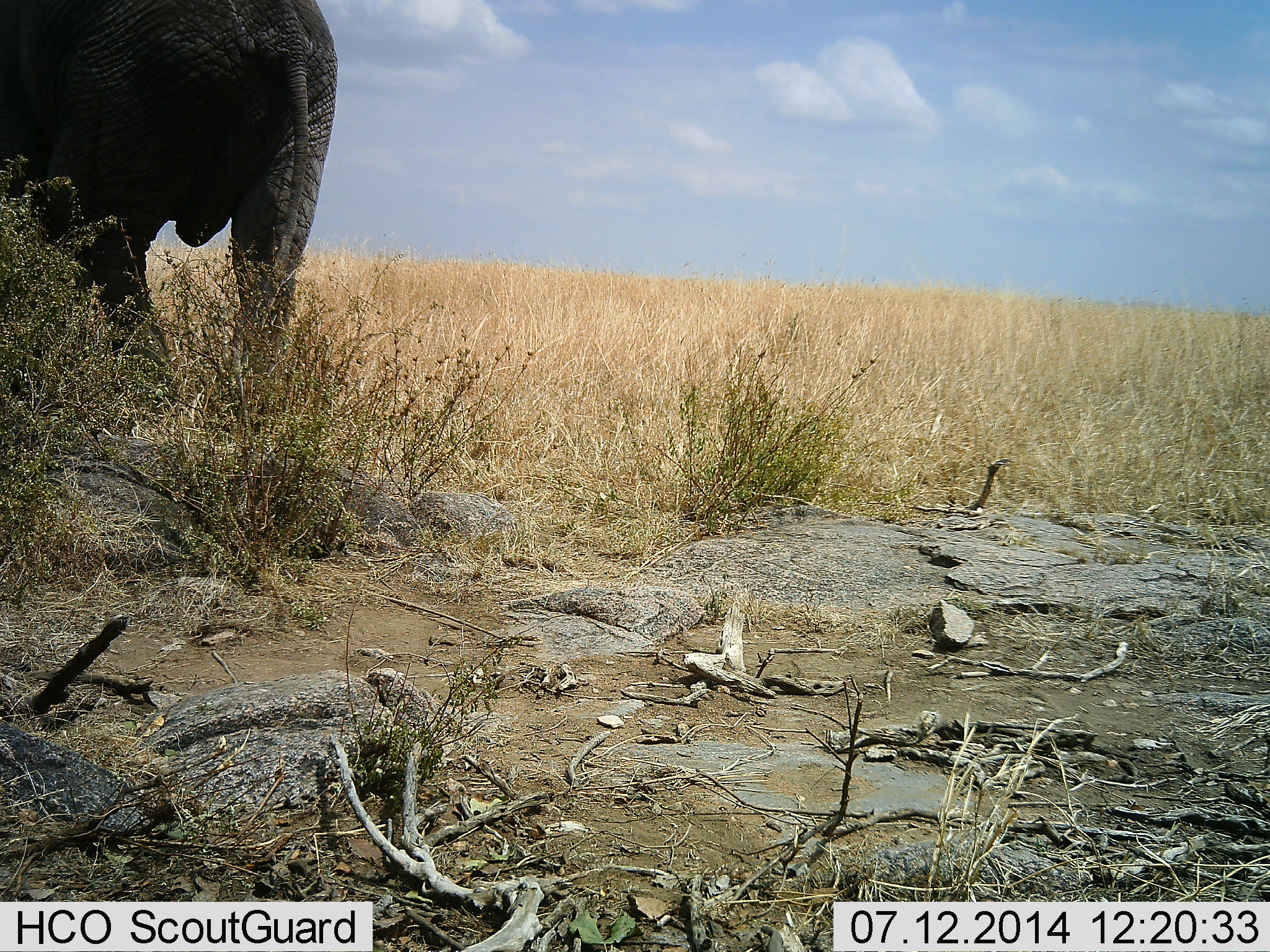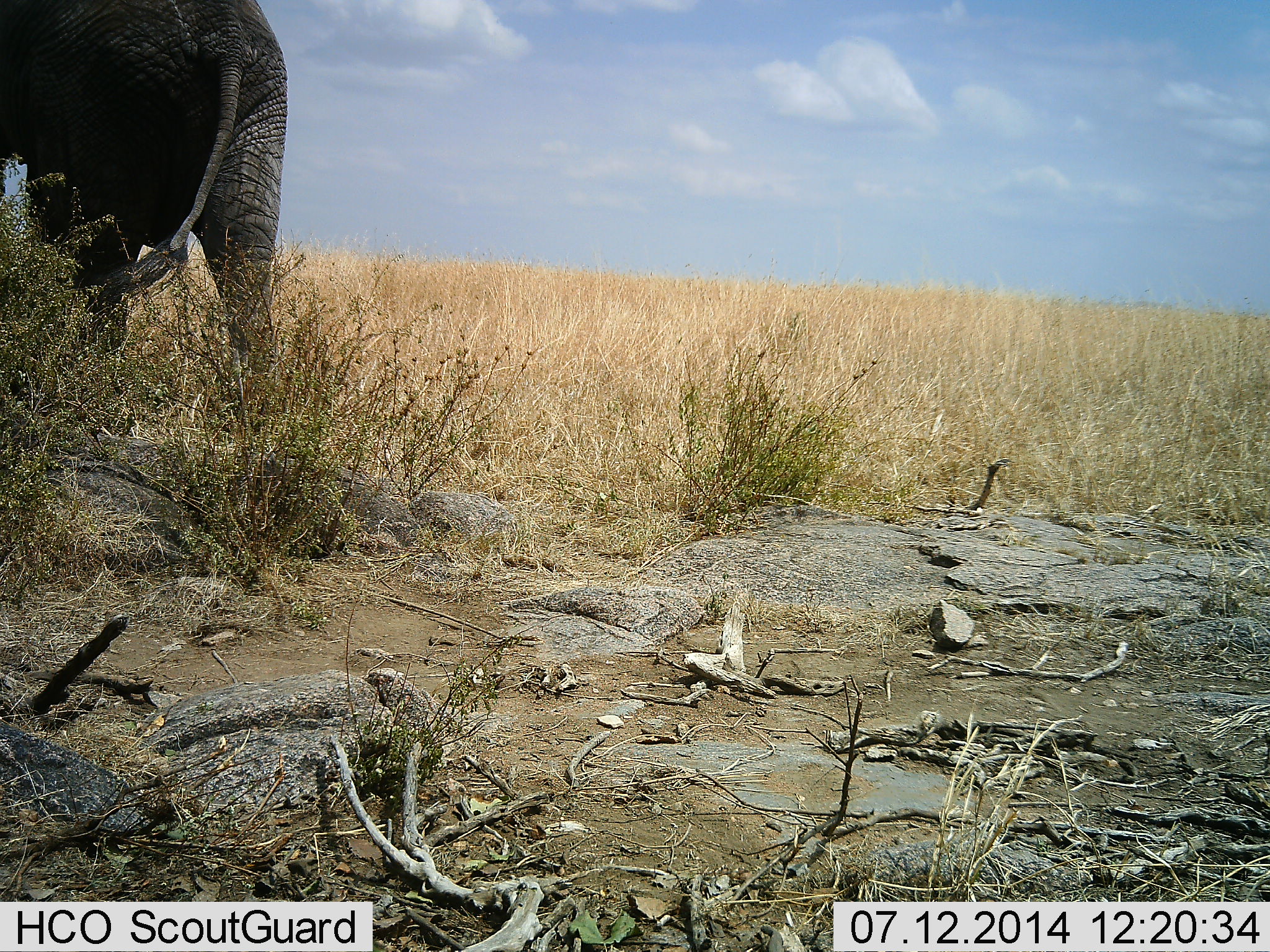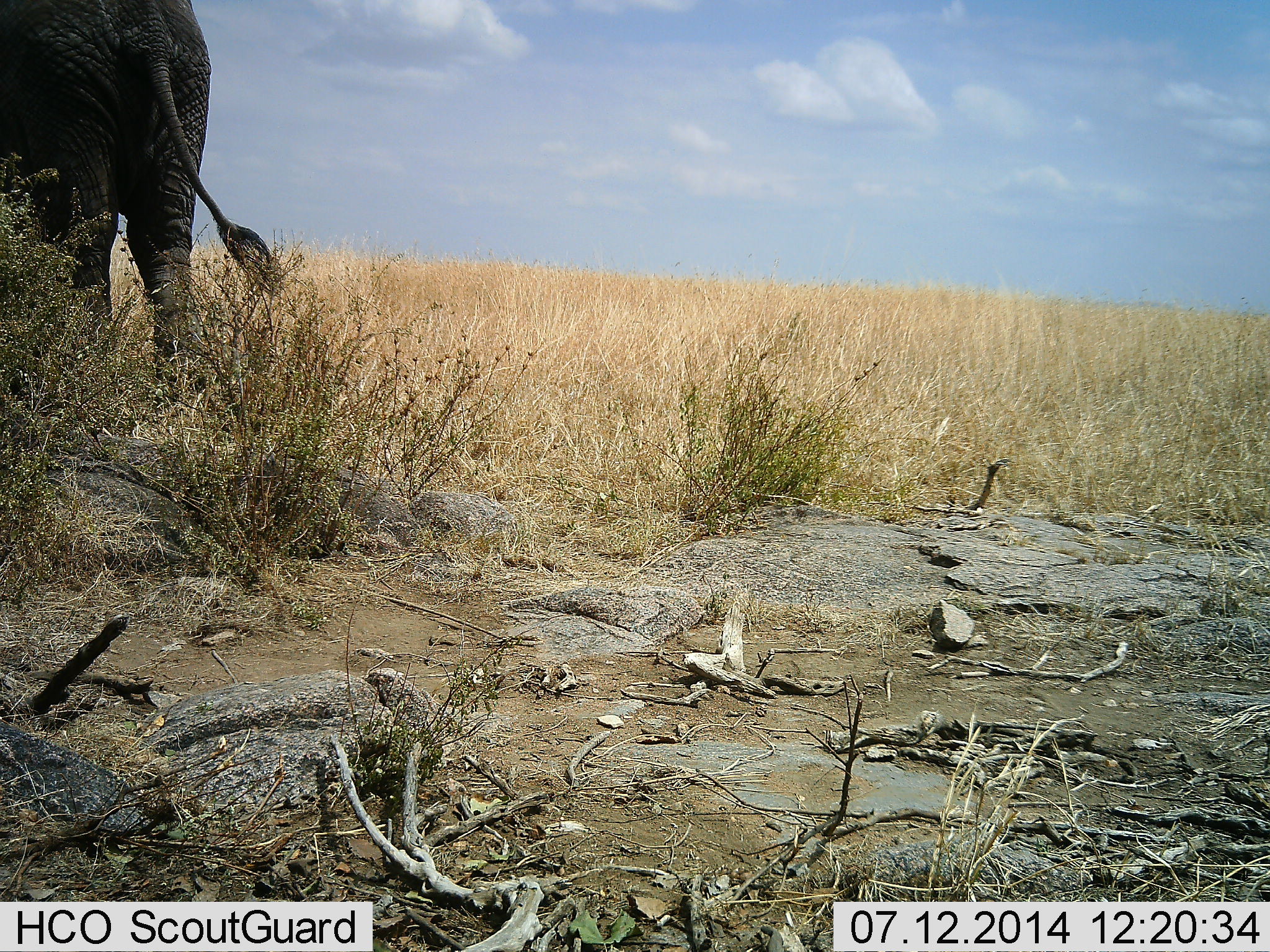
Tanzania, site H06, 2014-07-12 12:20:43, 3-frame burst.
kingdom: Animalia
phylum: Chordata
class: Mammalia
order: Proboscidea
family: Elephantidae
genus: Loxodonta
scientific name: Loxodonta africana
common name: african bush elephant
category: elephant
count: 1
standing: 30%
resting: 0%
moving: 70%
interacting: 0%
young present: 0%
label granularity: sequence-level